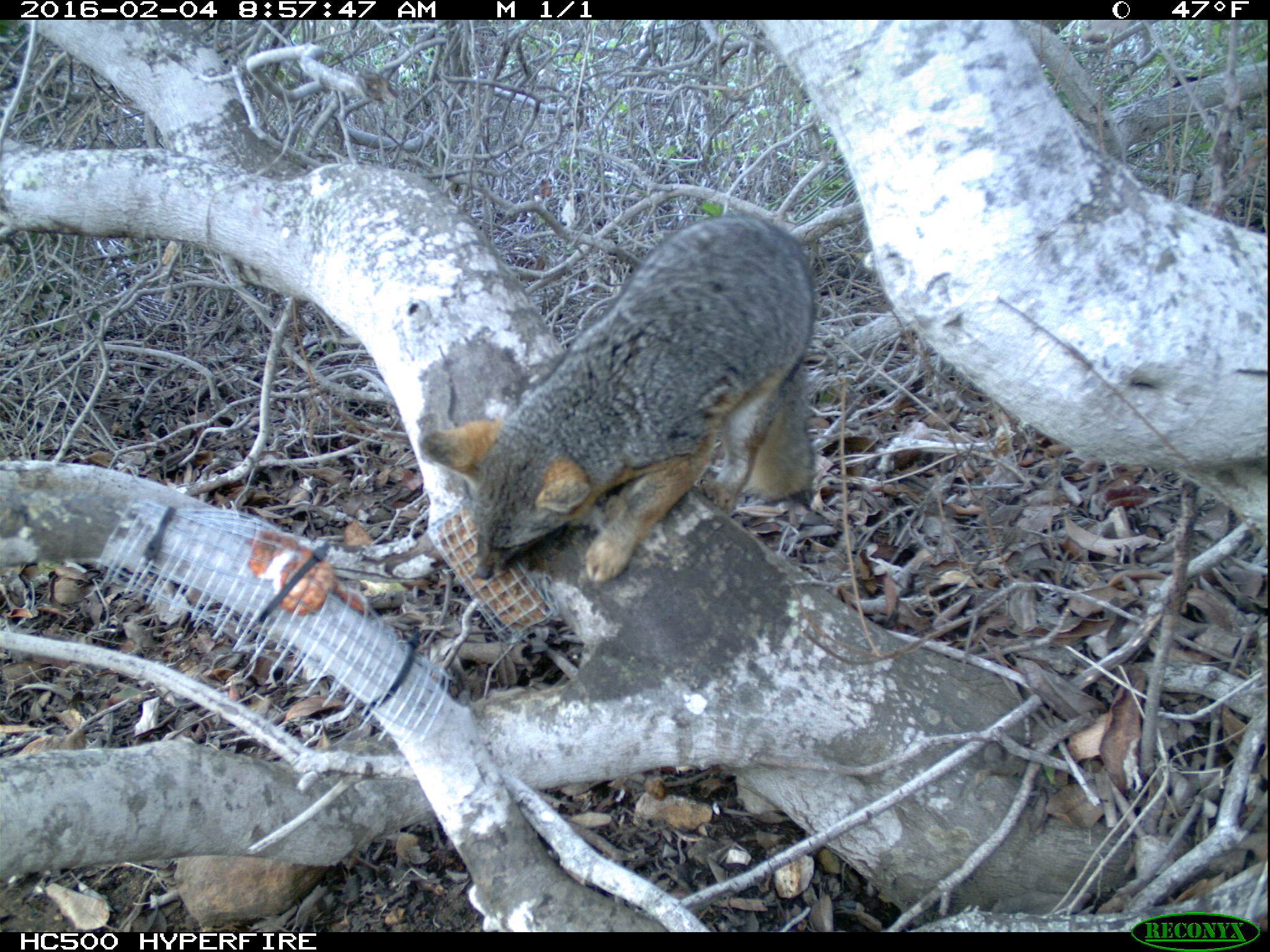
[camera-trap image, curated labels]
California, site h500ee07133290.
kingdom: Animalia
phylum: Chordata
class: Mammalia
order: Carnivora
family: Canidae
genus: Urocyon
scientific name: Urocyon littoralis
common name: island fox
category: fox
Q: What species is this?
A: Fox (island fox) (Urocyon littoralis).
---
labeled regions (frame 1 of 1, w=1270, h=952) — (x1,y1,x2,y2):
fox: (420,216,825,586)